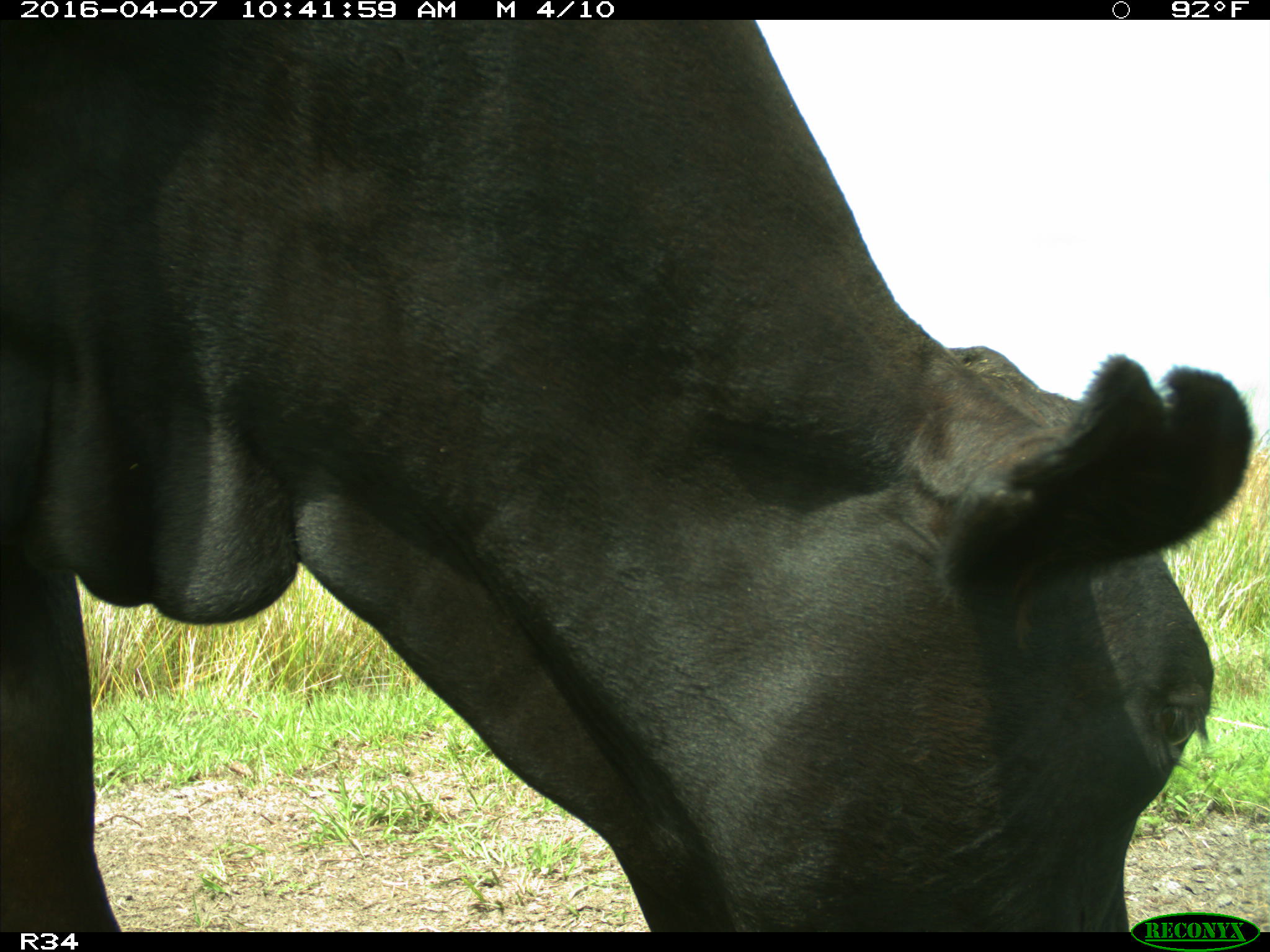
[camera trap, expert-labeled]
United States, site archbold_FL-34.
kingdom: Animalia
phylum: Chordata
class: Mammalia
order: Artiodactyla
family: Bovidae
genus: Bos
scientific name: Bos taurus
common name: domestic cow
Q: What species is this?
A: Bos taurus (domestic cow).